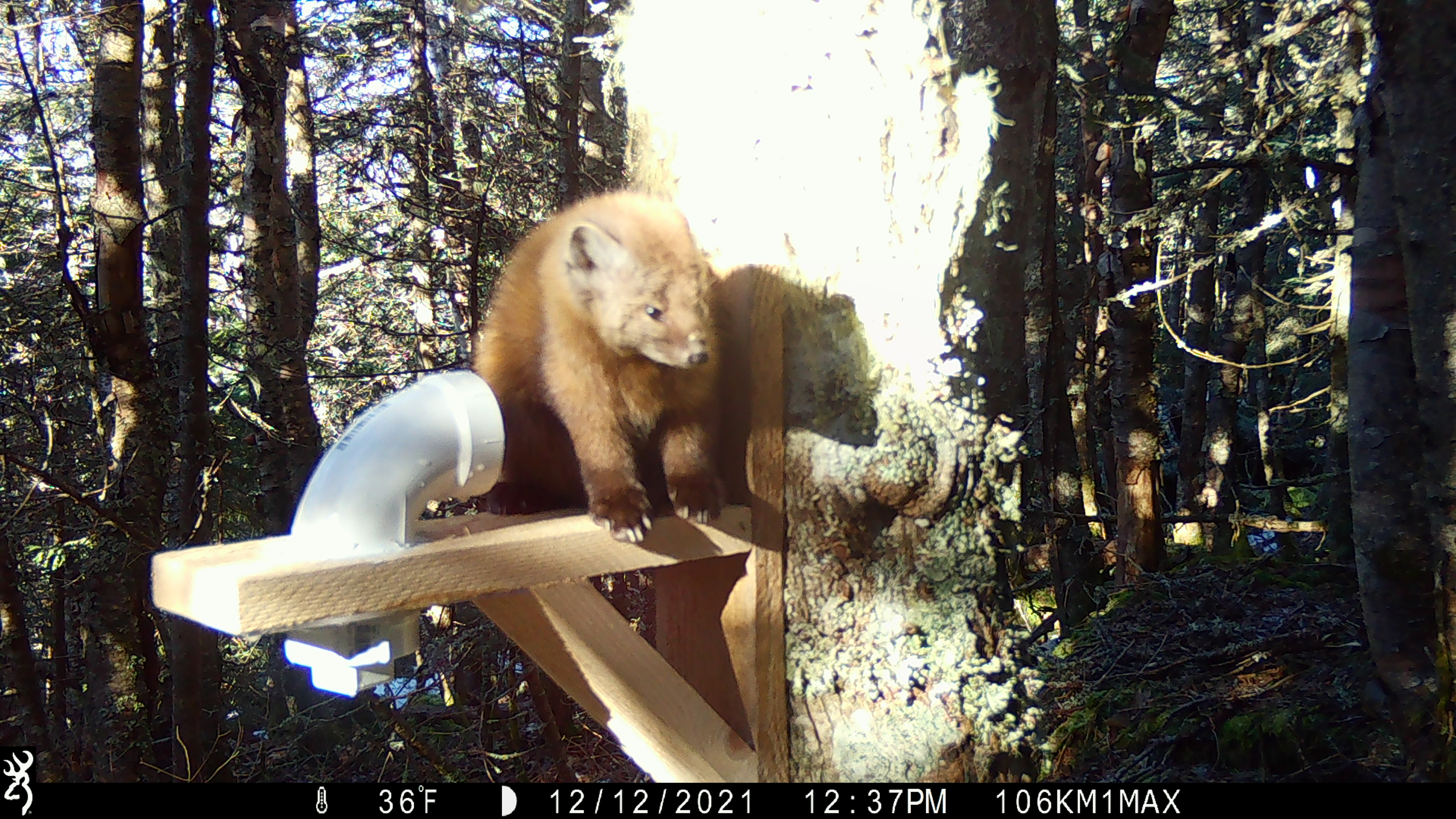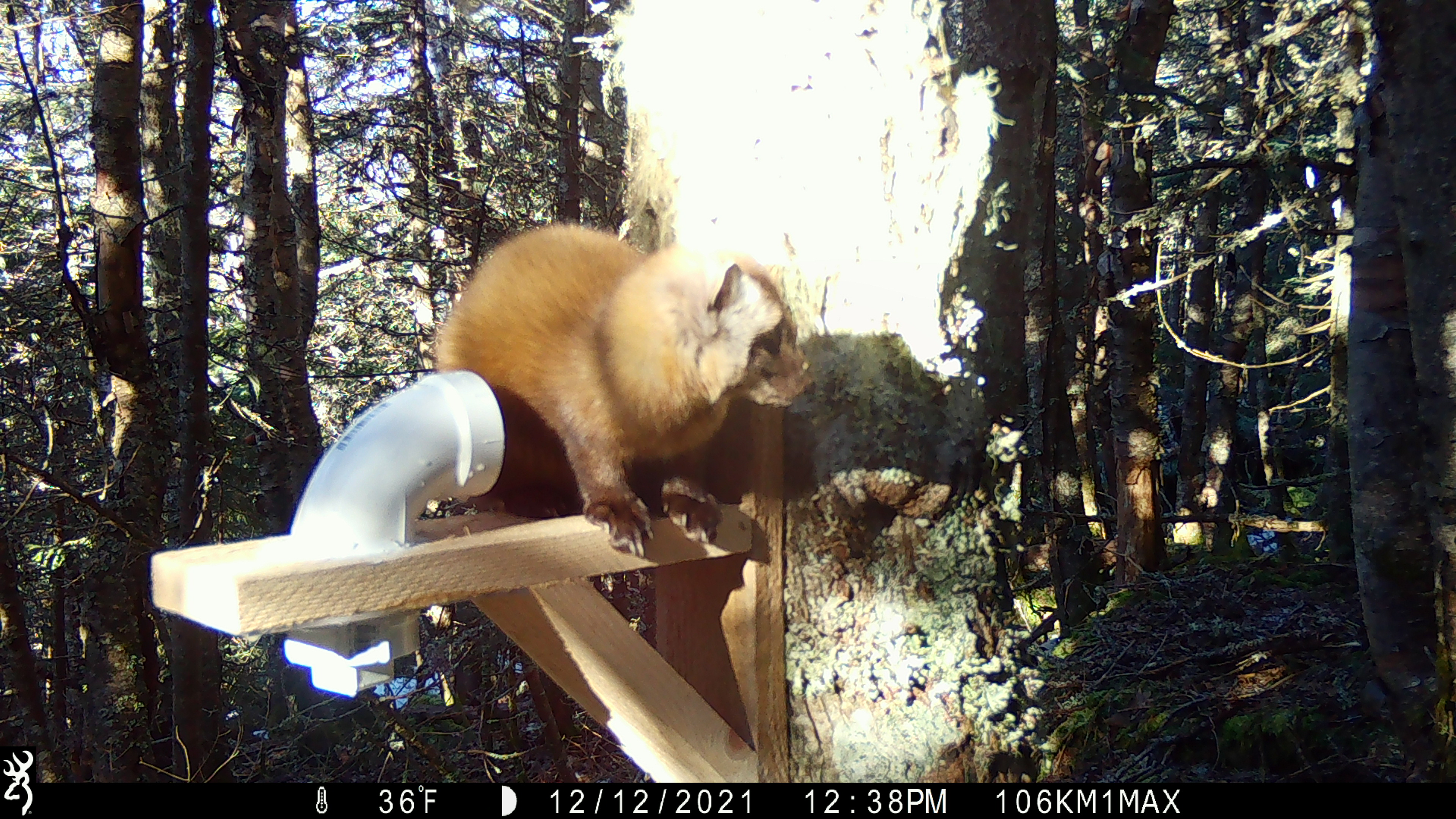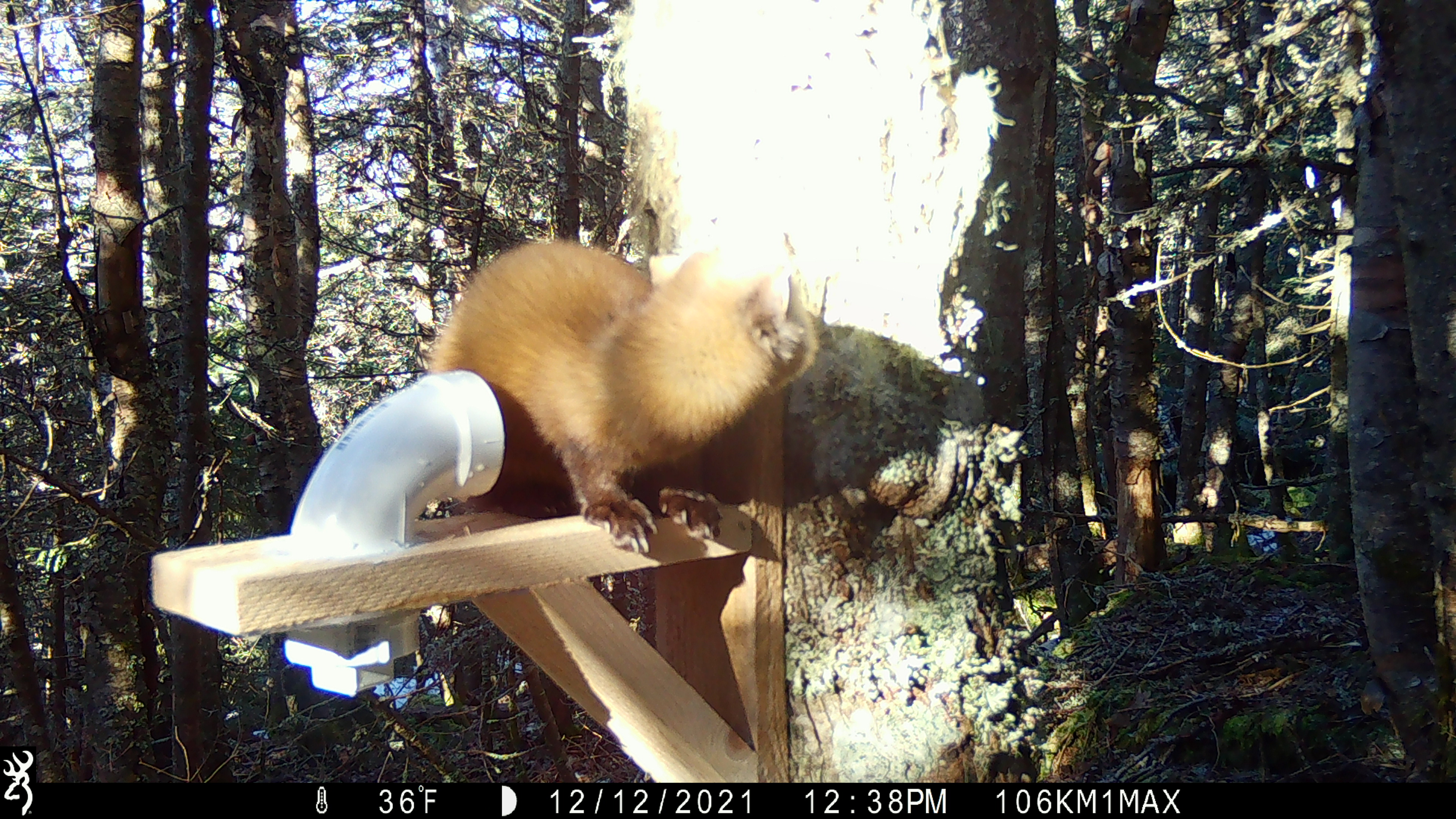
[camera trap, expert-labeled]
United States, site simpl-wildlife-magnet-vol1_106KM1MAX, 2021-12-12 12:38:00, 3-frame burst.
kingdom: Animalia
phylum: Chordata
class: Mammalia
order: Carnivora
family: Mustelidae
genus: Martes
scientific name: Martes americana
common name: american marten